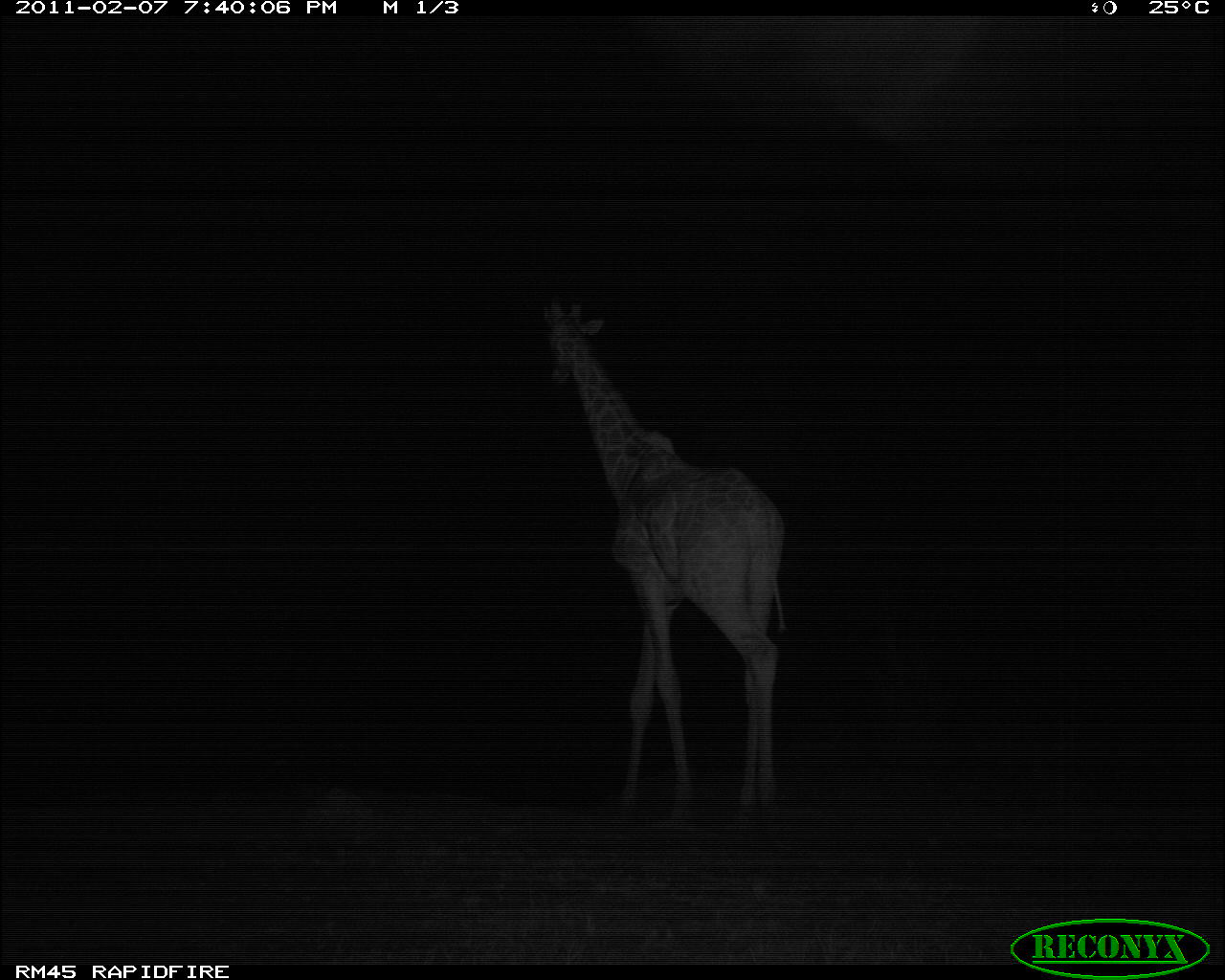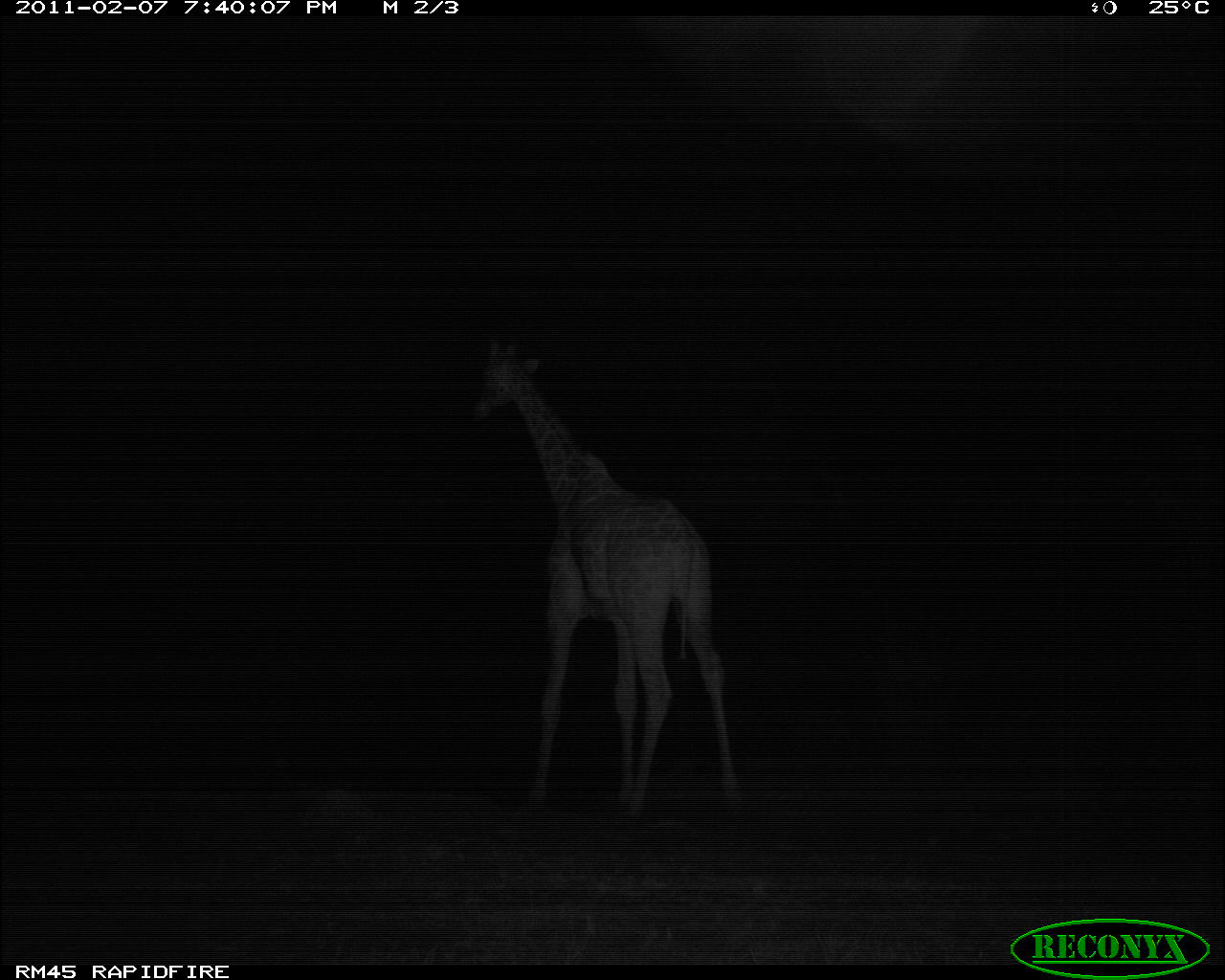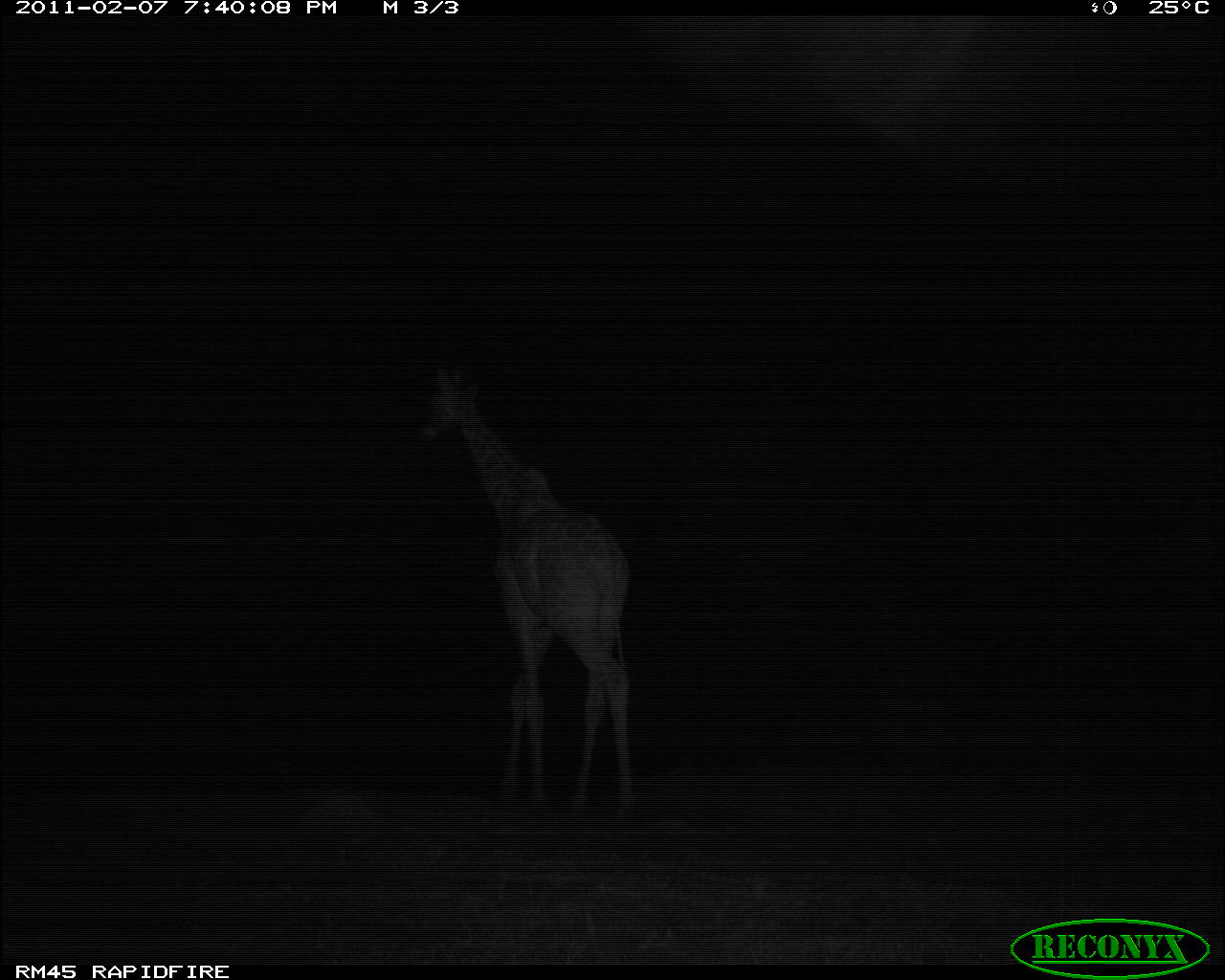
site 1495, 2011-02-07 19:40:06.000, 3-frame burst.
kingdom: Animalia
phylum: Chordata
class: Mammalia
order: Artiodactyla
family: Bovidae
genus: Madoqua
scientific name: Madoqua guentheri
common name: günther's dik-dik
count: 1